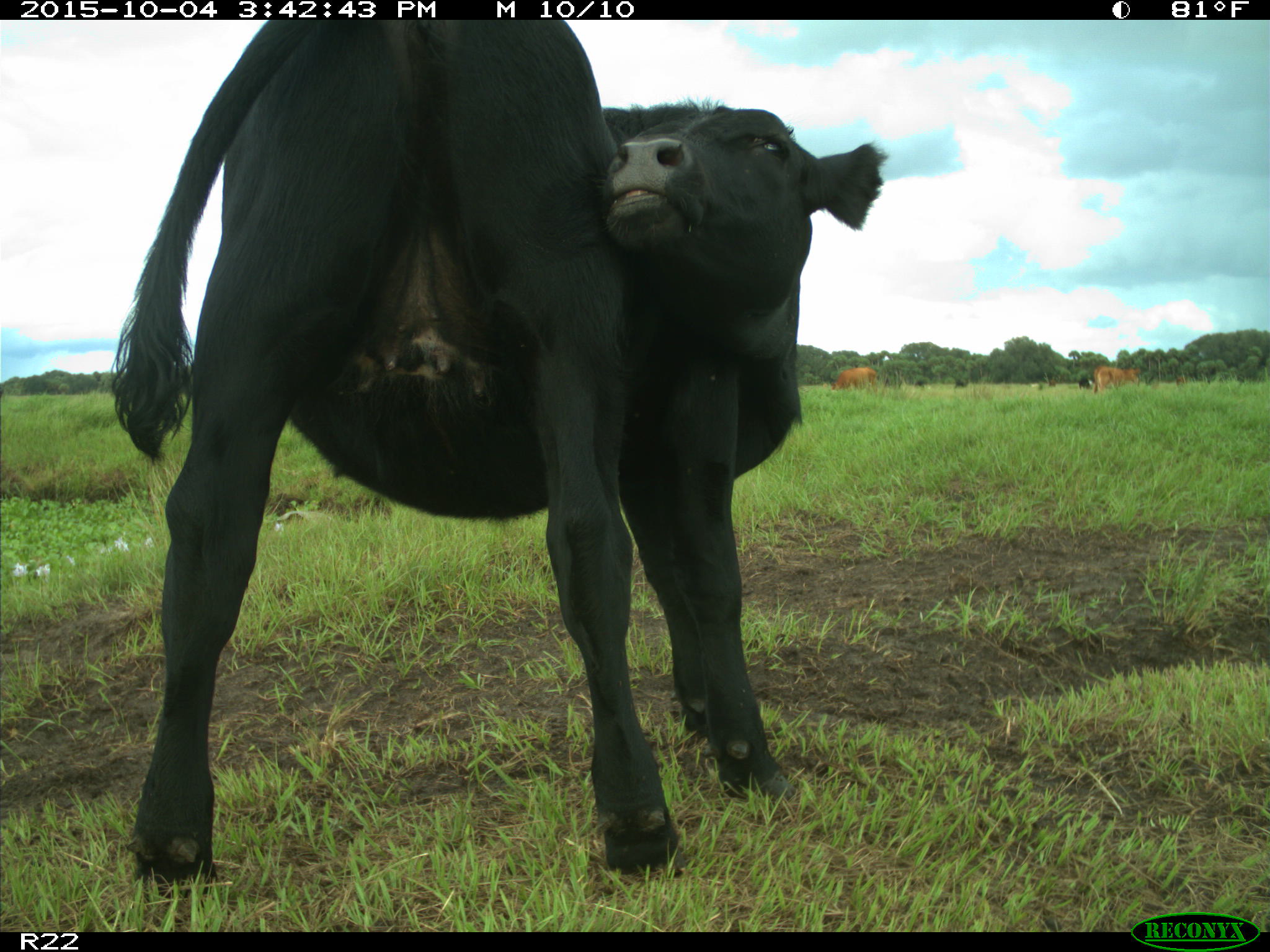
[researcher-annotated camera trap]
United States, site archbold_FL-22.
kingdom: Animalia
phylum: Chordata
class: Mammalia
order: Artiodactyla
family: Bovidae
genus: Bos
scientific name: Bos taurus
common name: domestic cow